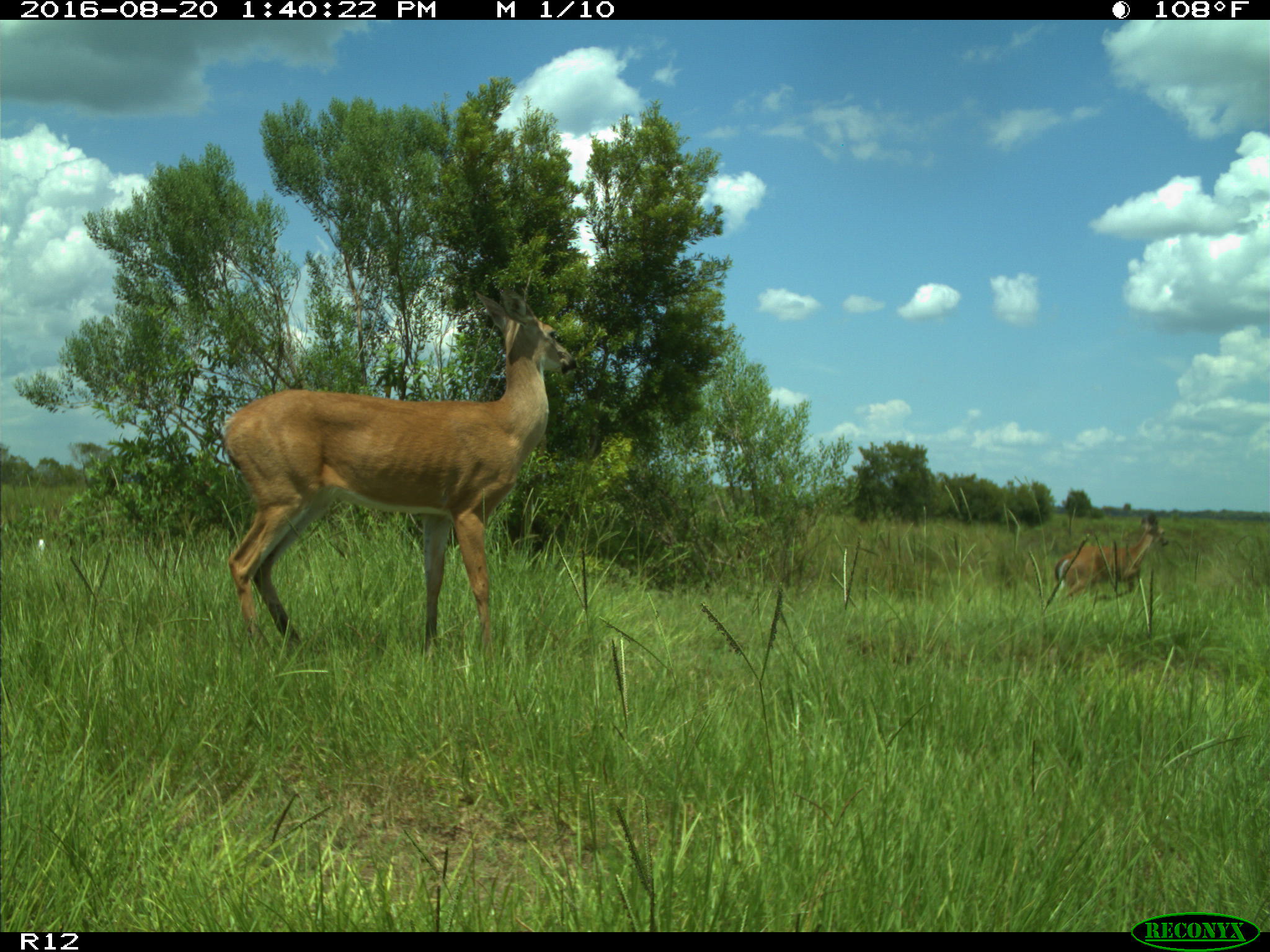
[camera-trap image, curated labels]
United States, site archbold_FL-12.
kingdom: Animalia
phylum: Chordata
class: Mammalia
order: Artiodactyla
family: Cervidae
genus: Odocoileus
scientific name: Odocoileus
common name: deer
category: unidentified deer